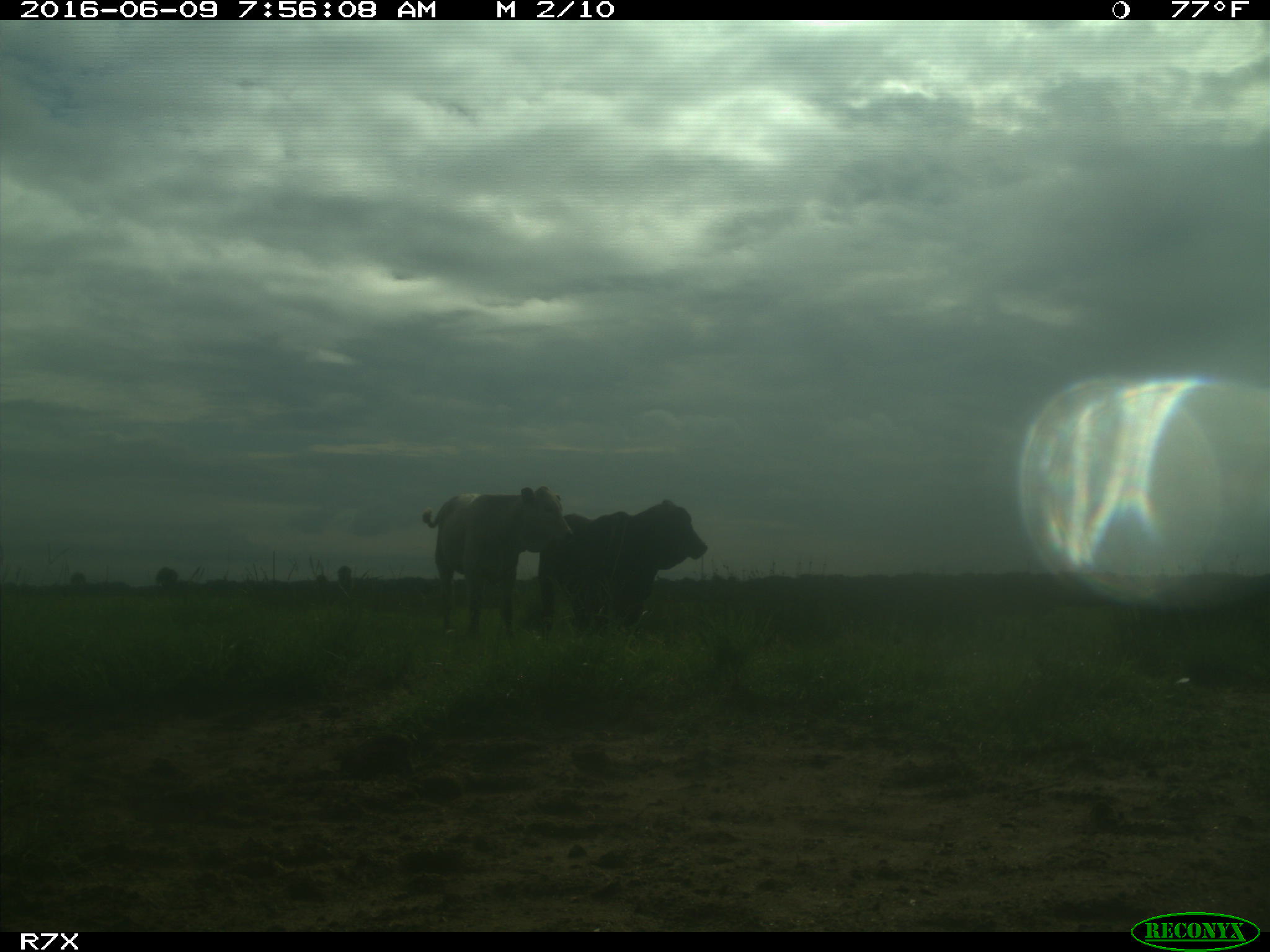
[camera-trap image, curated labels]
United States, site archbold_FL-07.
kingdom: Animalia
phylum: Chordata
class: Mammalia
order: Artiodactyla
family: Bovidae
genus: Bos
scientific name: Bos taurus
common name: domestic cow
Bos taurus (domestic cow).